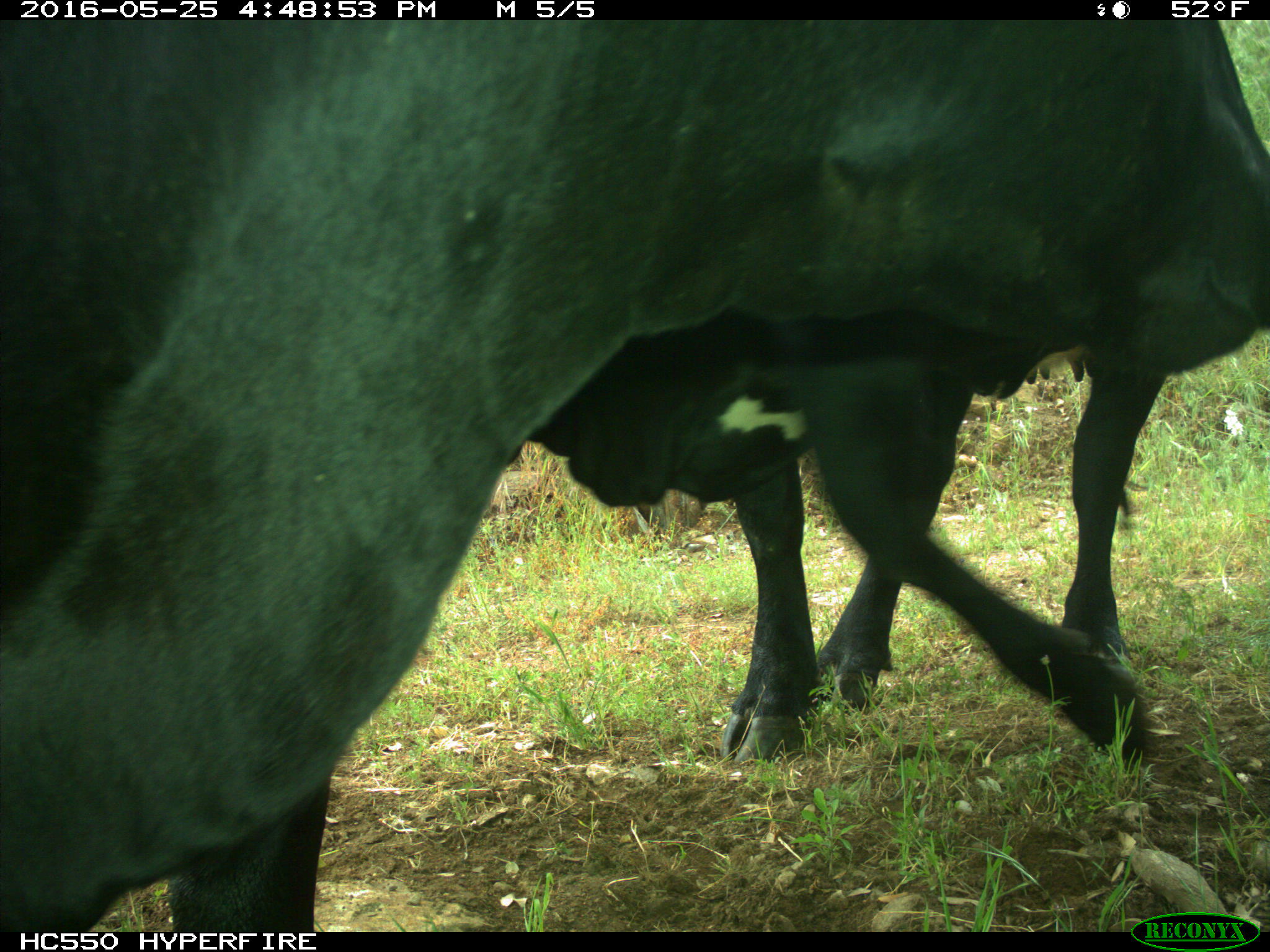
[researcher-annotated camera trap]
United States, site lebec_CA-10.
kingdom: Animalia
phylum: Chordata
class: Mammalia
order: Artiodactyla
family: Bovidae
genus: Bos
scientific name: Bos taurus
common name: domestic cow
Bos taurus (domestic cow).